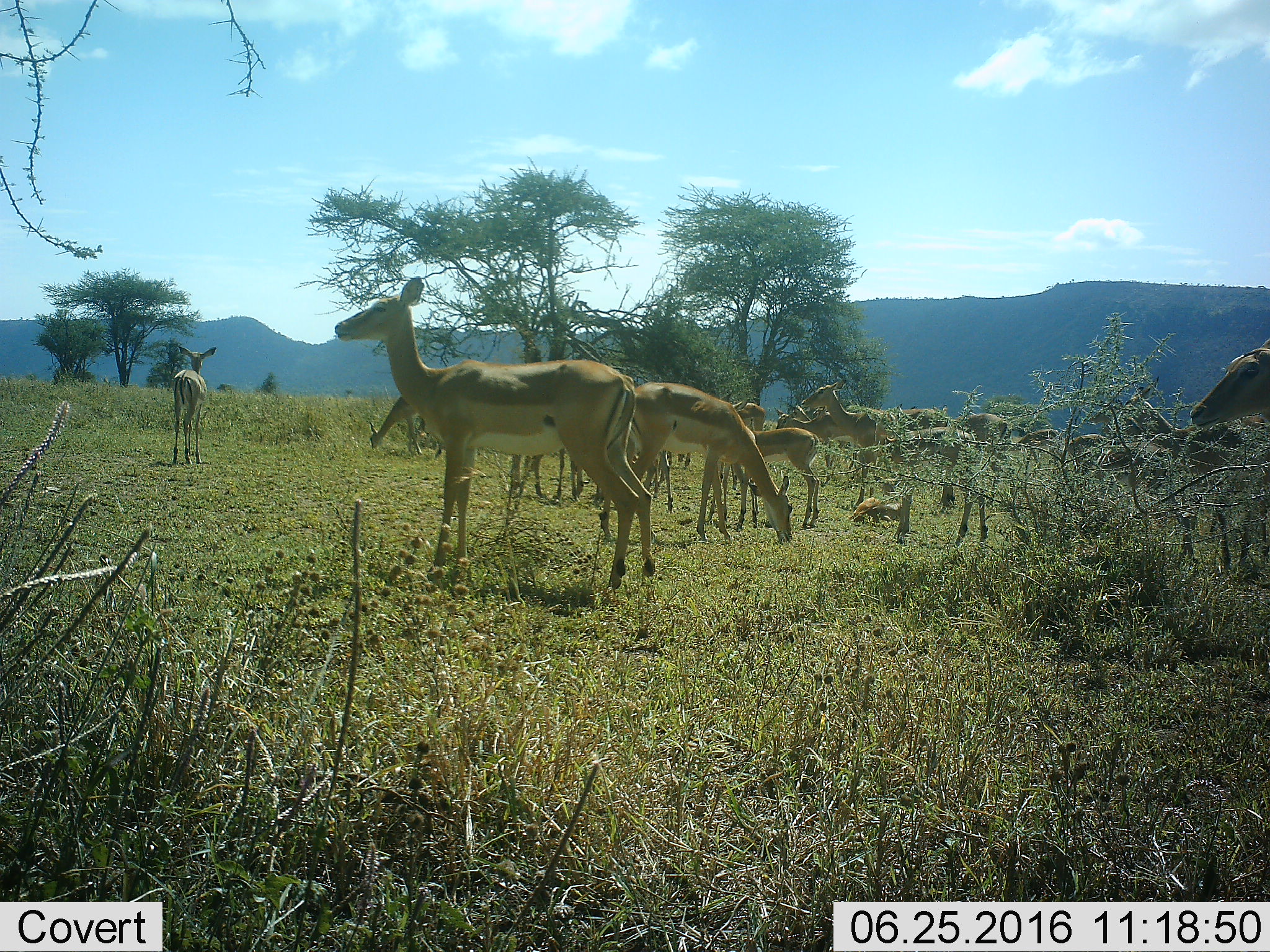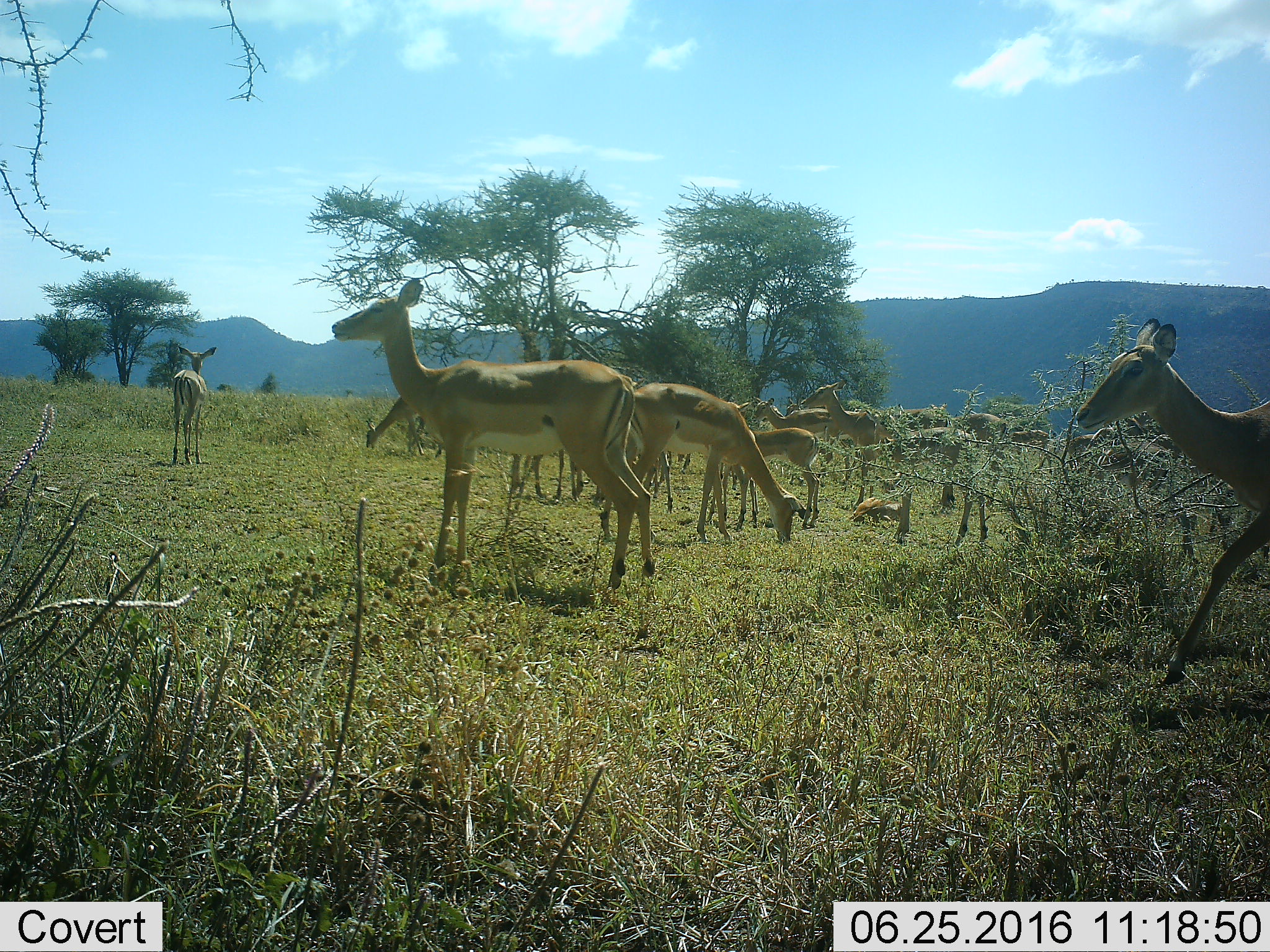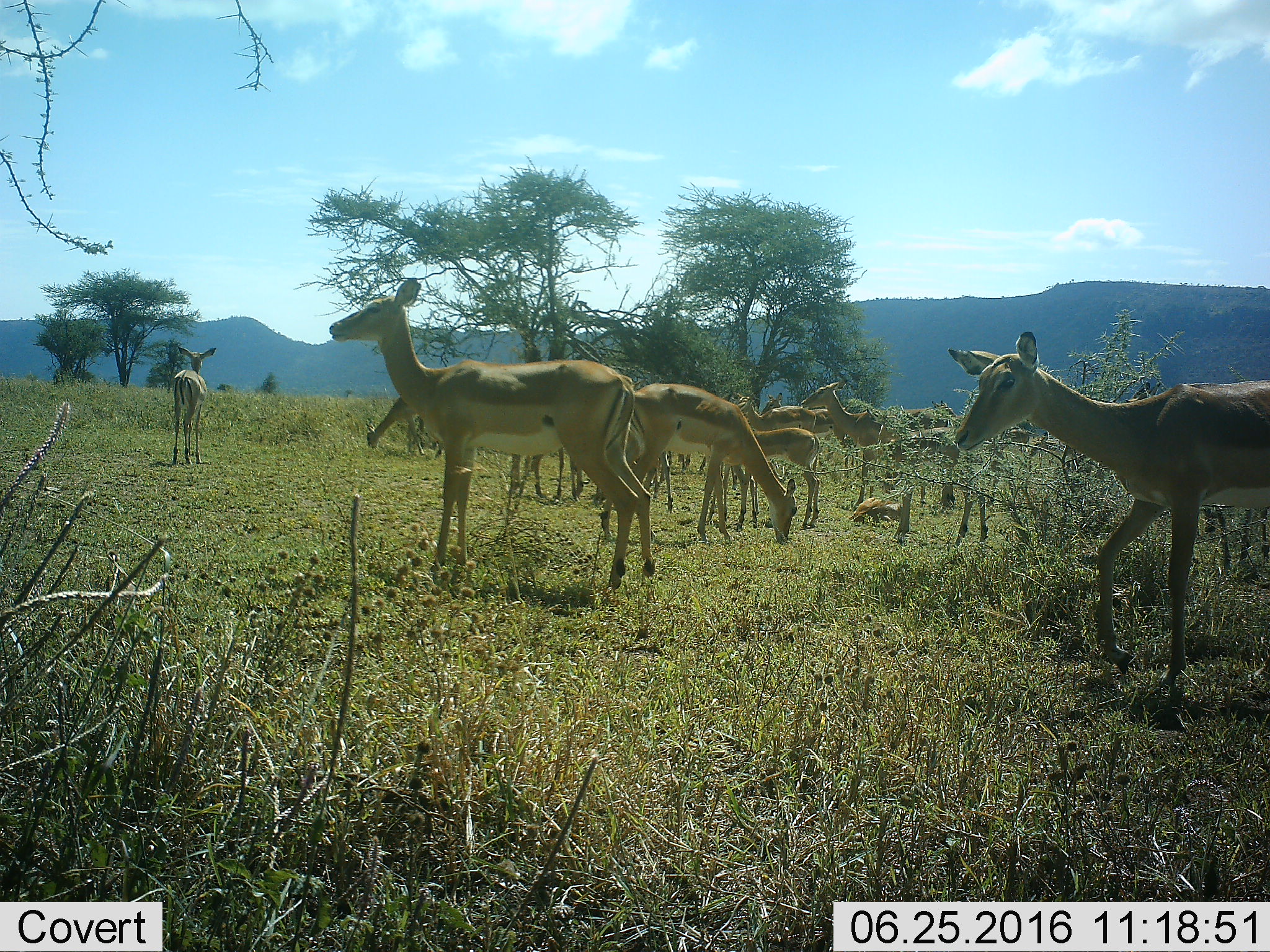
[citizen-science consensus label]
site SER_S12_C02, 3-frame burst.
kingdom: Animalia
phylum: Chordata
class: Mammalia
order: Artiodactyla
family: Bovidae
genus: Aepyceros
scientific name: Aepyceros melampus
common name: impala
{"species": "impala (Aepyceros melampus)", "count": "11-50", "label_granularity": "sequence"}